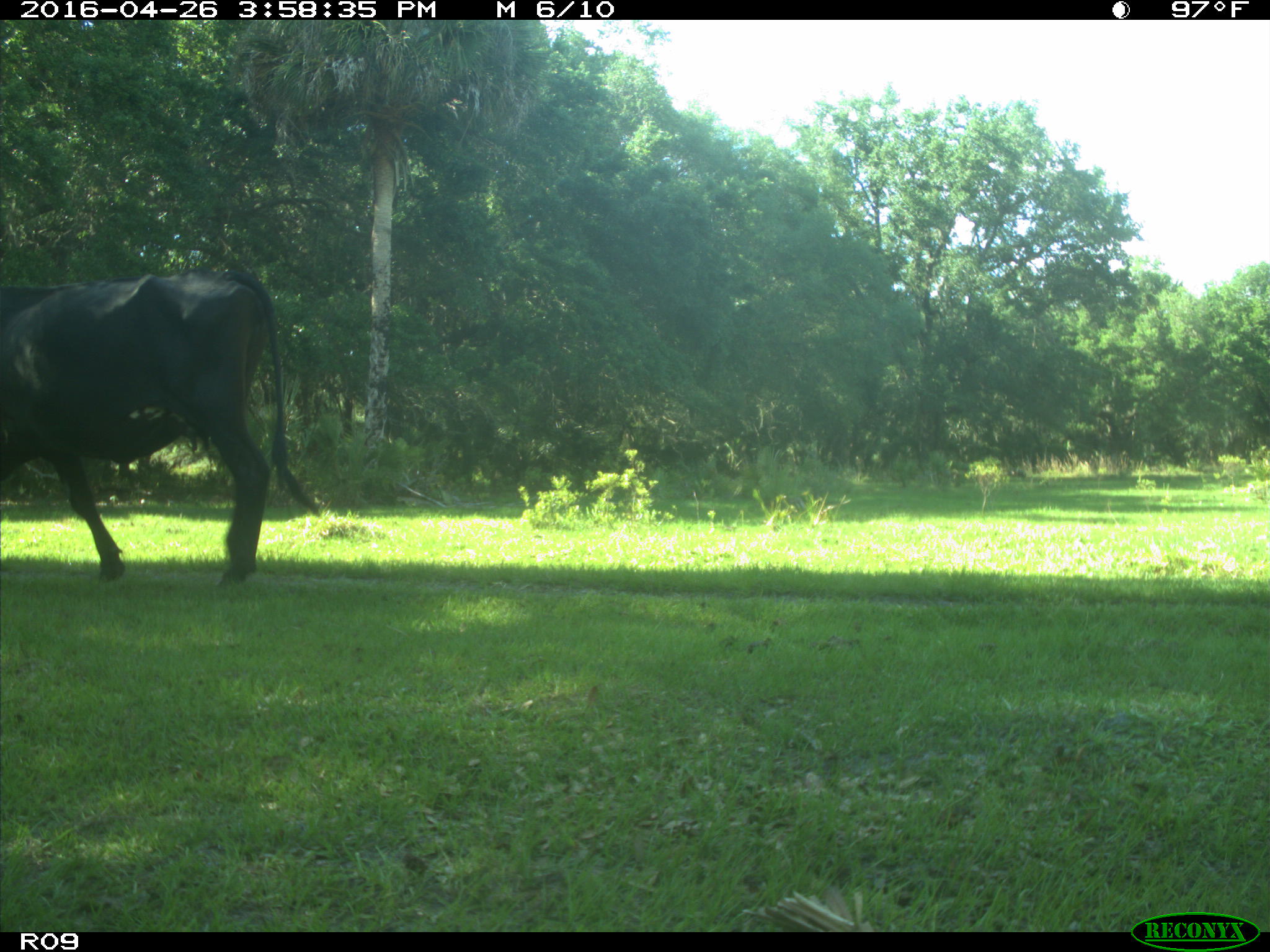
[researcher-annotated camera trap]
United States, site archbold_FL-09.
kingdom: Animalia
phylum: Chordata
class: Mammalia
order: Artiodactyla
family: Bovidae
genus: Bos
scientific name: Bos taurus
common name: domestic cow